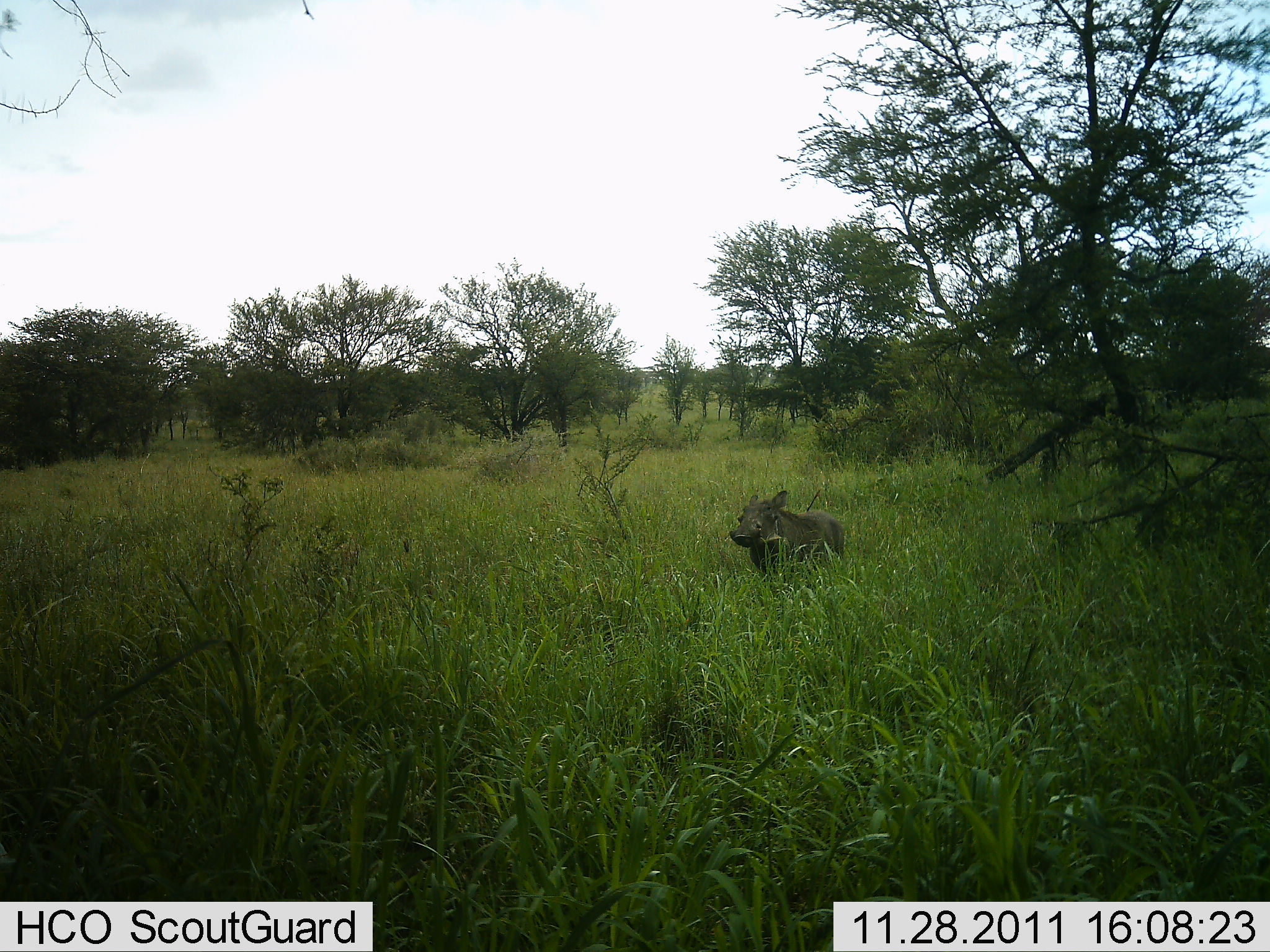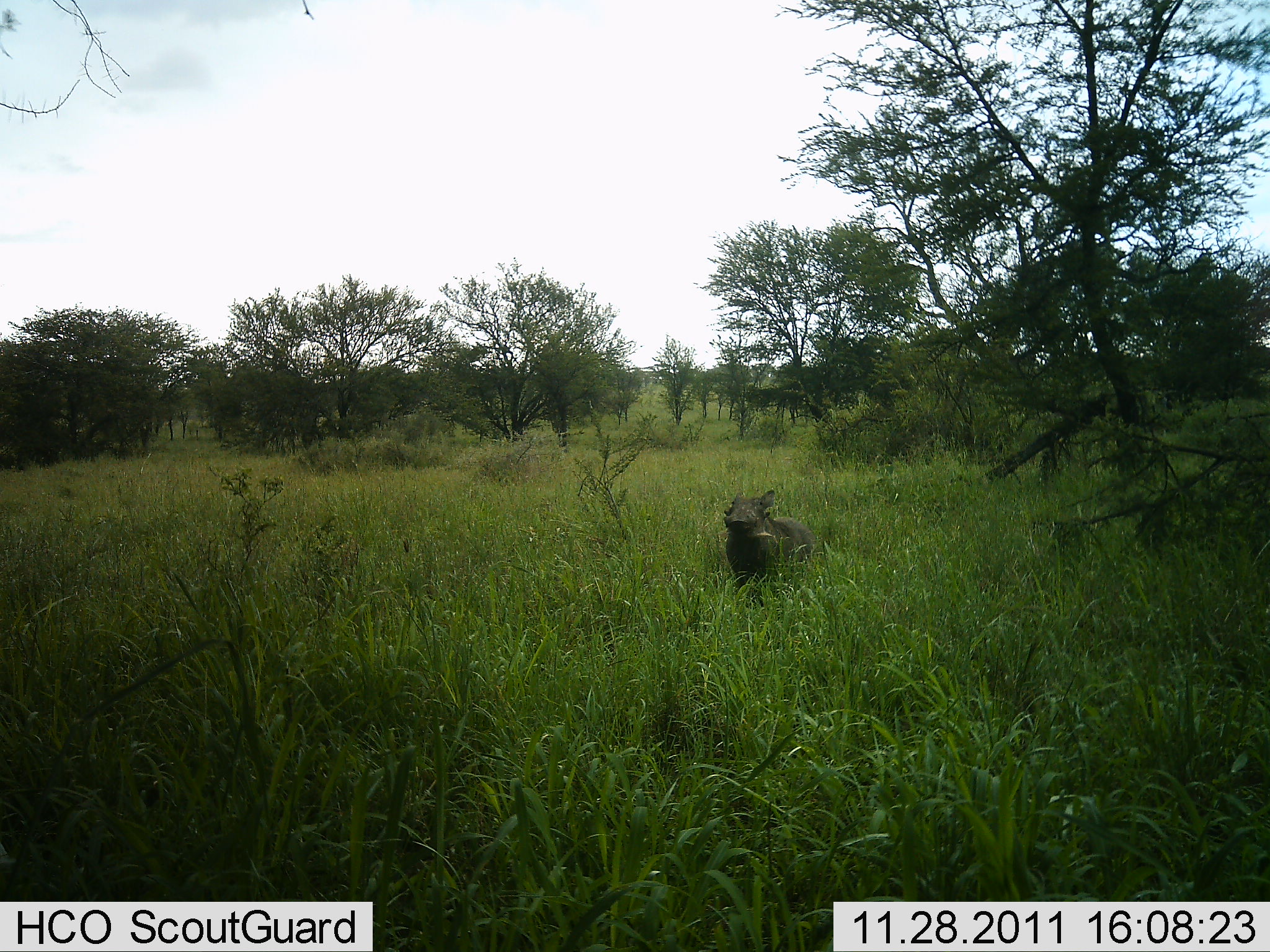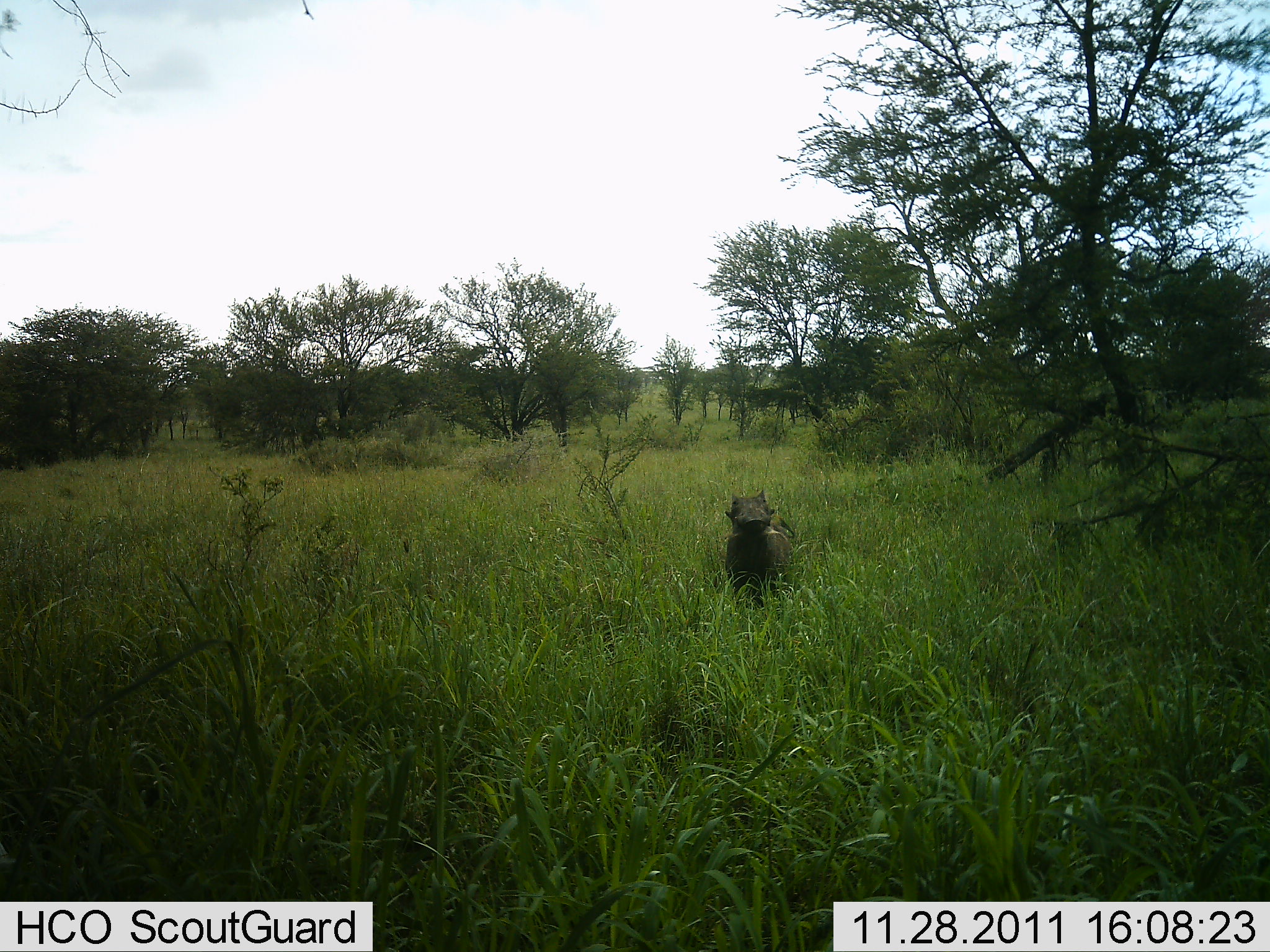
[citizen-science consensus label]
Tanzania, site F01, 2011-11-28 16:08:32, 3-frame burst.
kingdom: Animalia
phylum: Chordata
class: Mammalia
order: Artiodactyla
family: Suidae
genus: Phacochoerus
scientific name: Phacochoerus africanus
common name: warthog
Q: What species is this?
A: Warthog (Phacochoerus africanus).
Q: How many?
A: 1.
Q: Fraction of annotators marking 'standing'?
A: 9%.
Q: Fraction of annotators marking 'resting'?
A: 0%.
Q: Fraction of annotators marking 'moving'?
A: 91%.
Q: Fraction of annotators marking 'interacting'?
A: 0%.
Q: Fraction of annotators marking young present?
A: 0%.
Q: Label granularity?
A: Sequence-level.